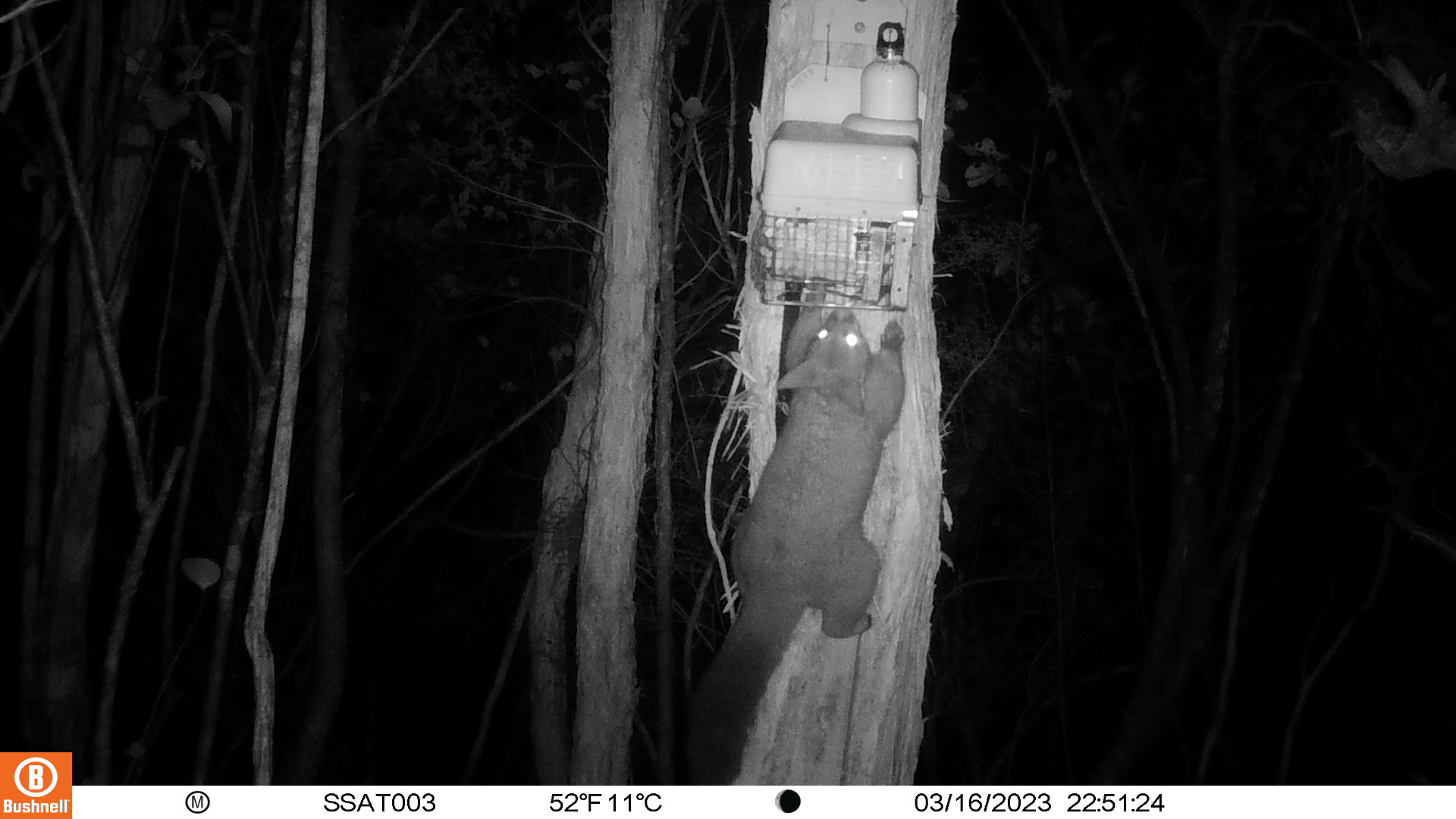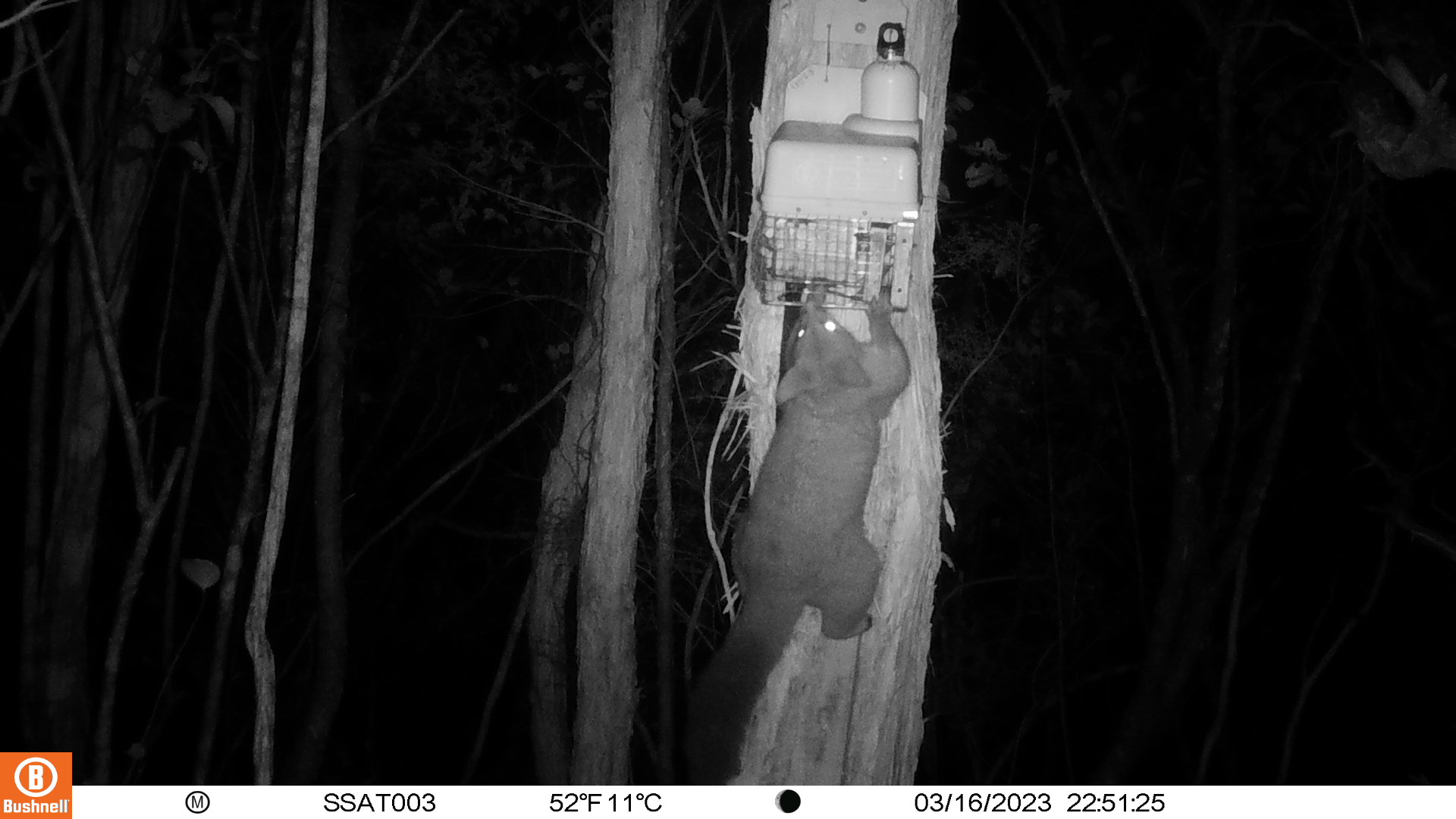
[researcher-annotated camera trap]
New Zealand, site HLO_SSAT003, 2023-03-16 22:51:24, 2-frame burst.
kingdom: Animalia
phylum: Chordata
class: Mammalia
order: Diprotodontia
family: Phalangeridae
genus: Trichosurus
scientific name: Trichosurus vulpecula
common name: common brushtail possum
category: possum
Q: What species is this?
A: Possum (common brushtail possum) (Trichosurus vulpecula).